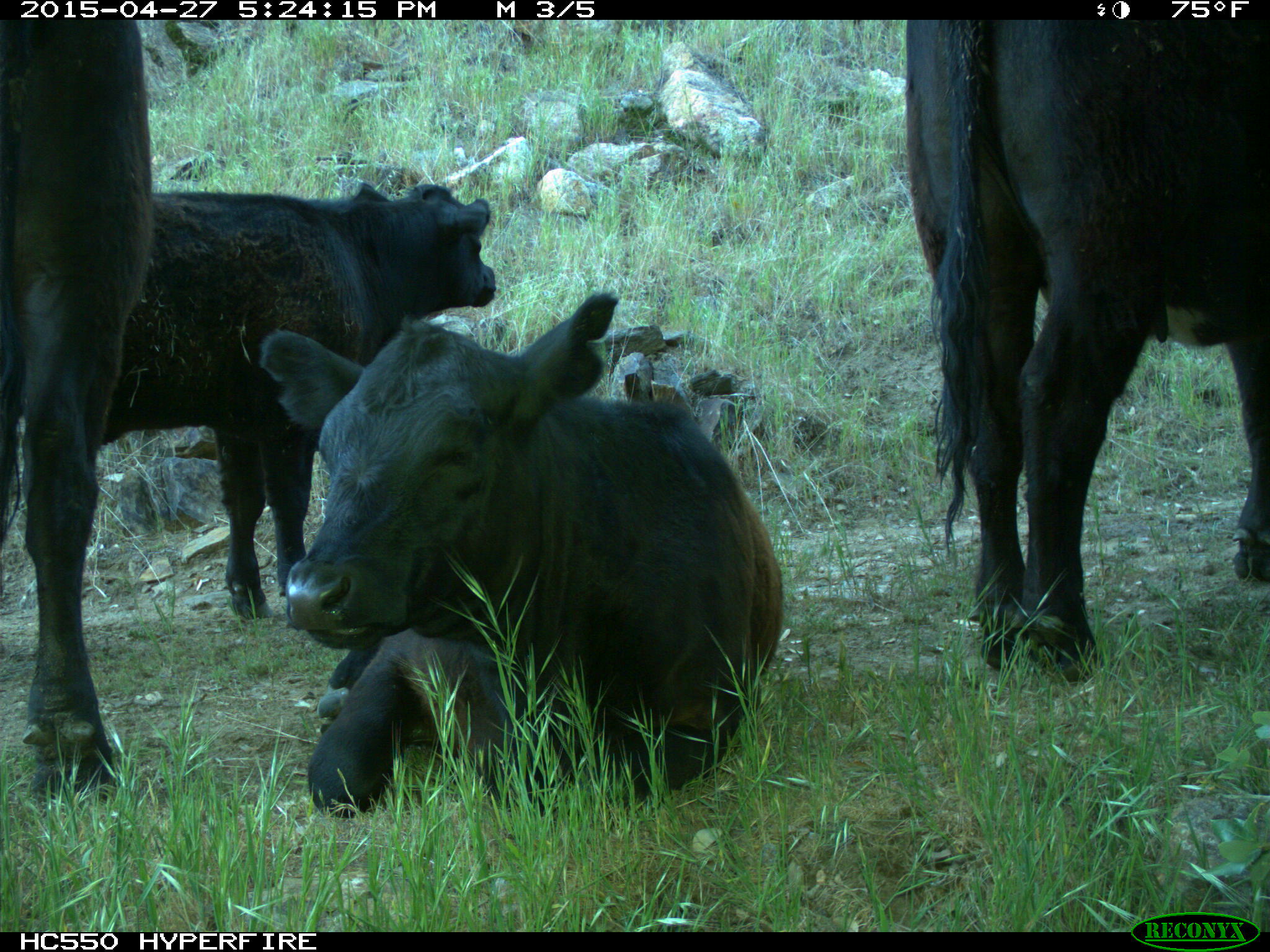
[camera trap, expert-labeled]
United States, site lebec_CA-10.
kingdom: Animalia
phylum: Chordata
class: Mammalia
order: Artiodactyla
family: Bovidae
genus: Bos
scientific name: Bos taurus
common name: domestic cow